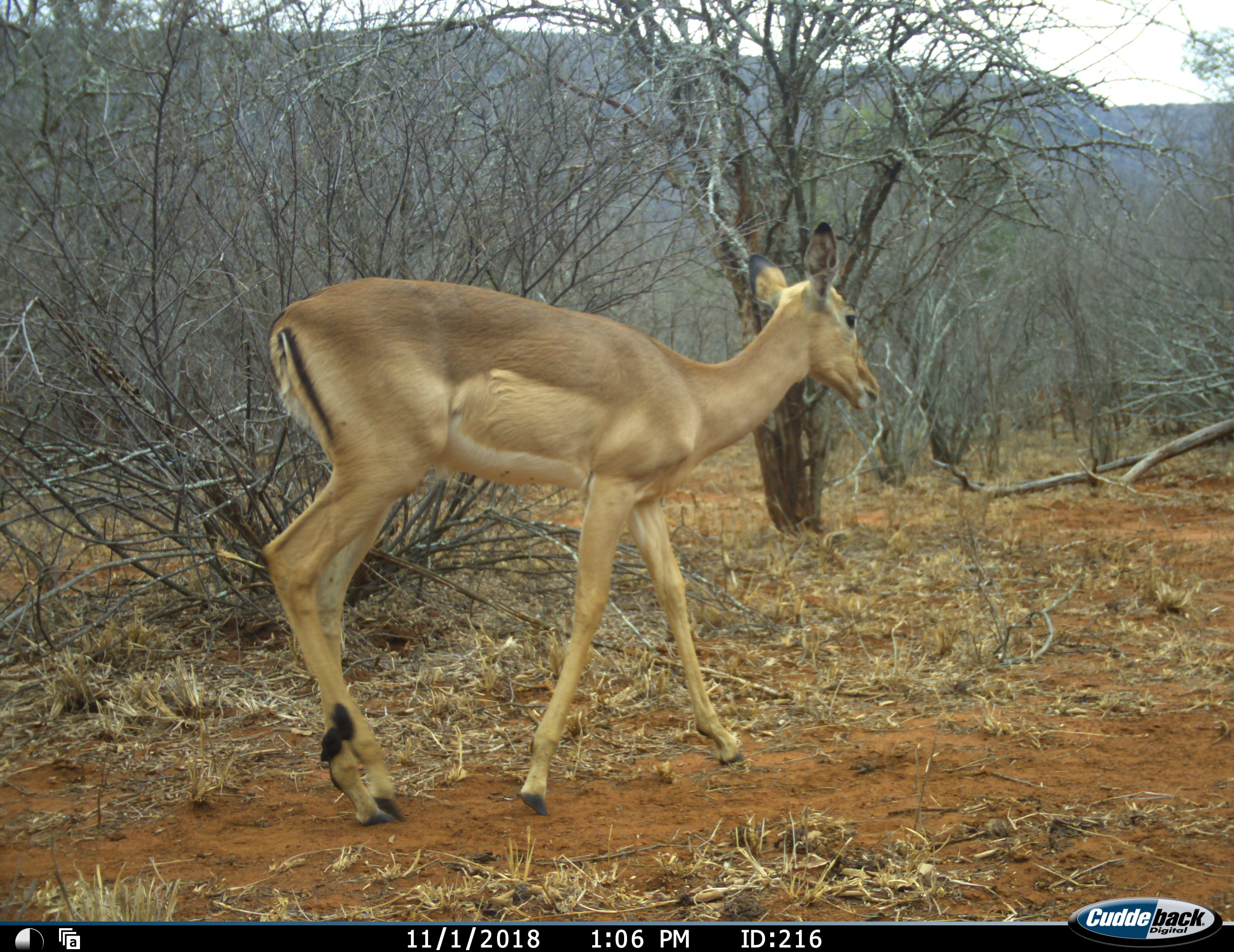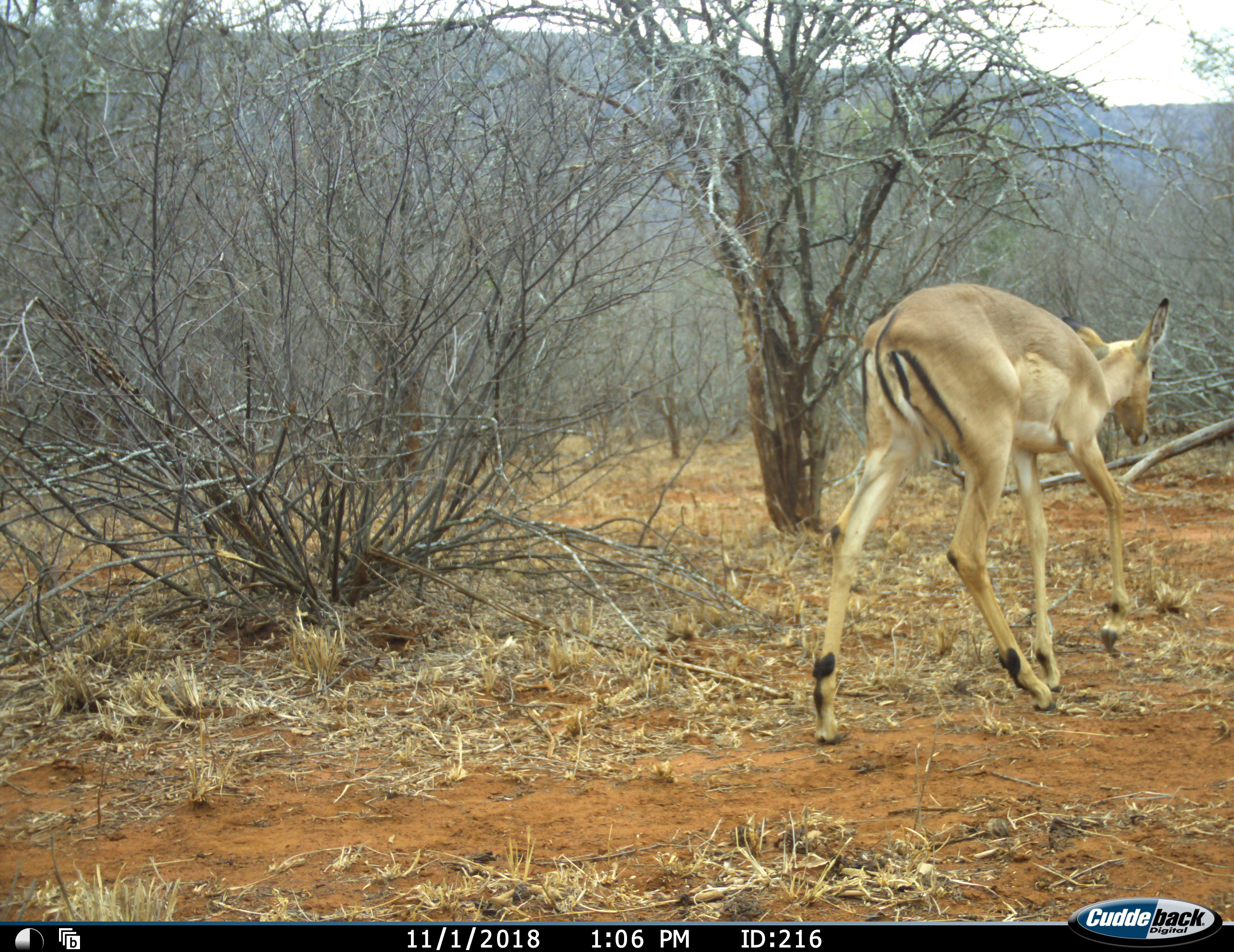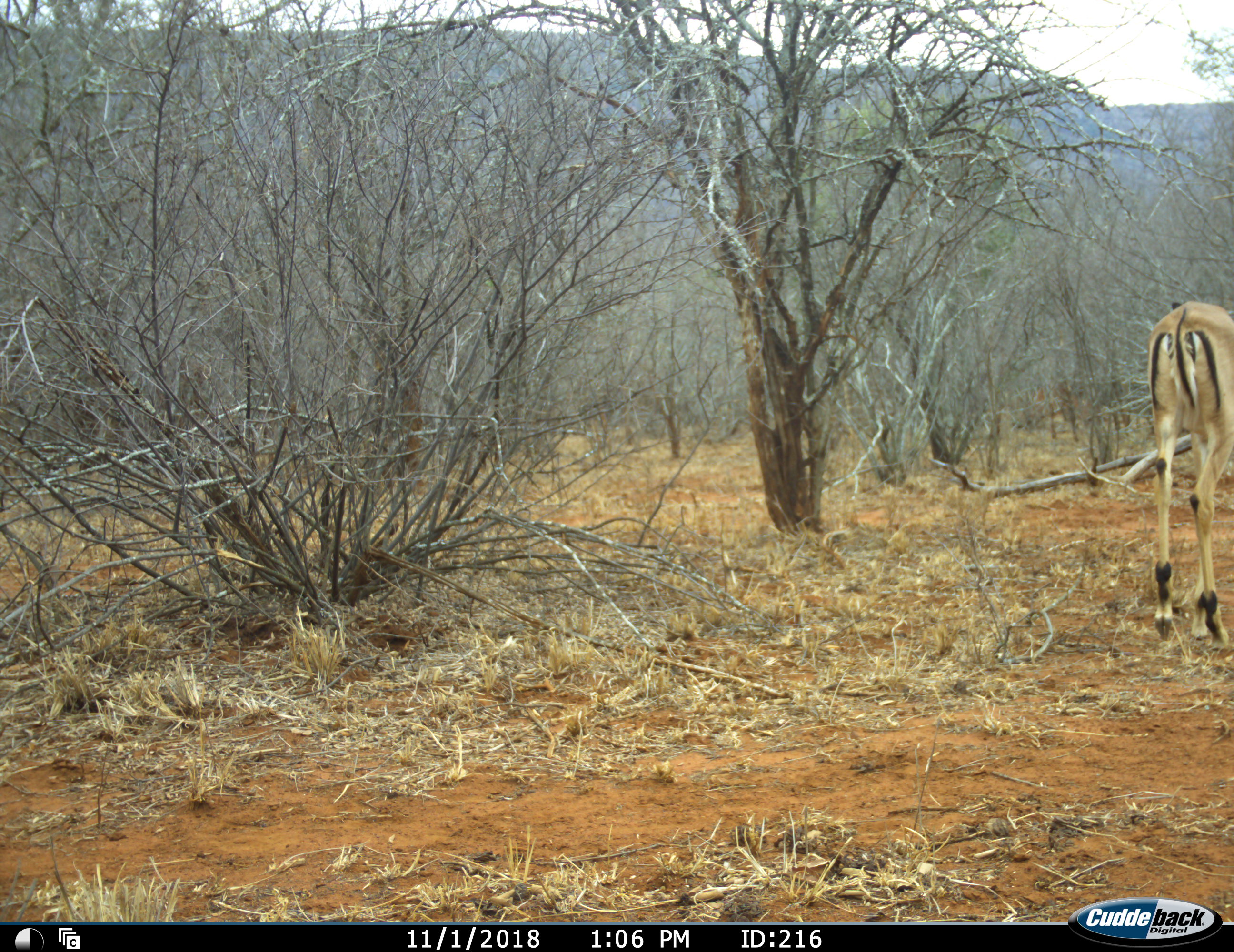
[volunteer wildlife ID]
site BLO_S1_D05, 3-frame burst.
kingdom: Animalia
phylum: Chordata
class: Mammalia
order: Artiodactyla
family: Bovidae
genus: Aepyceros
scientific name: Aepyceros melampus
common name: impala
Impala (Aepyceros melampus), count 1. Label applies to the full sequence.